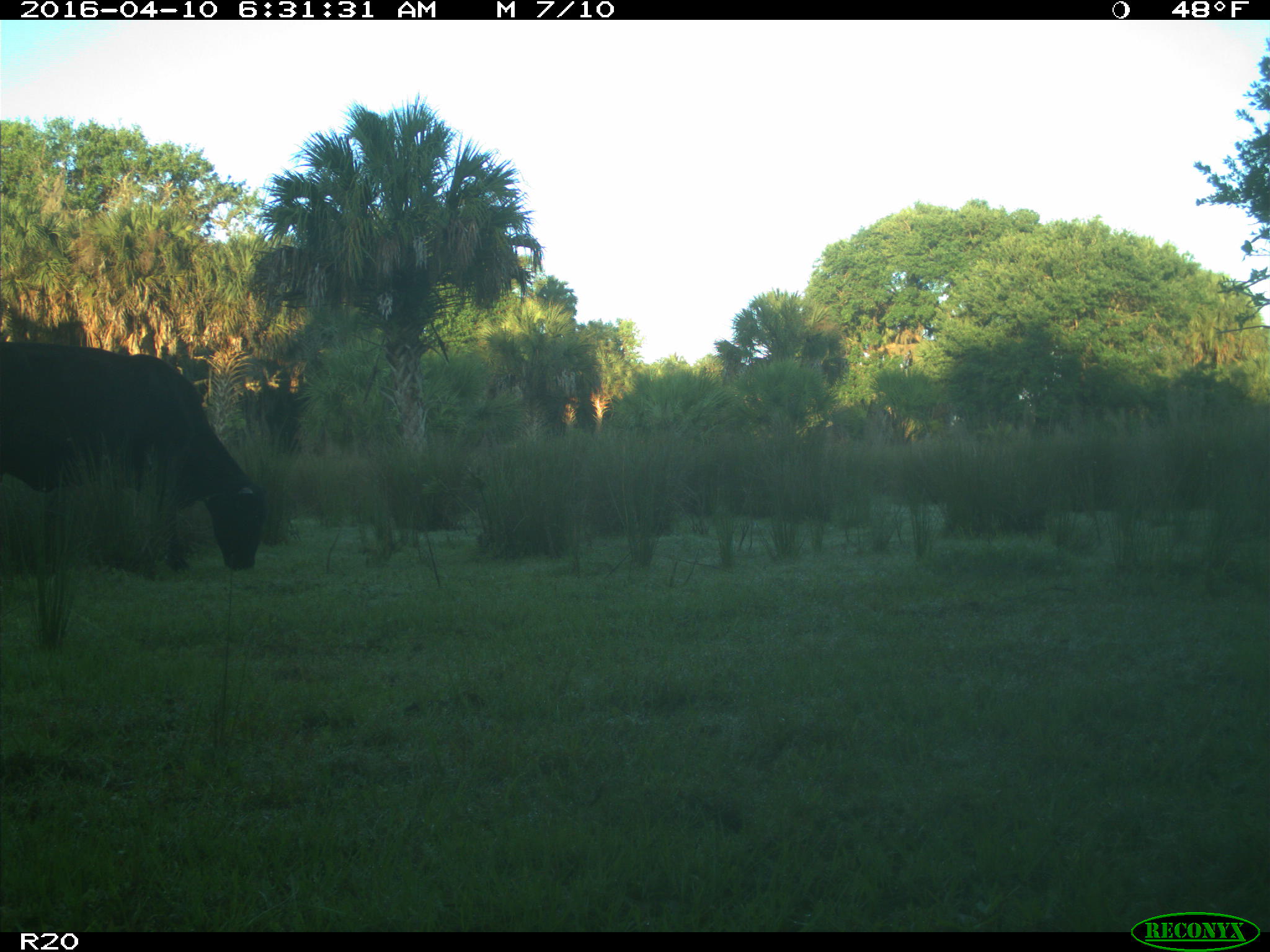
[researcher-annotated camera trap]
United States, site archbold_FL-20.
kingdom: Animalia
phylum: Chordata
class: Mammalia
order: Artiodactyla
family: Bovidae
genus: Bos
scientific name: Bos taurus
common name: domestic cow